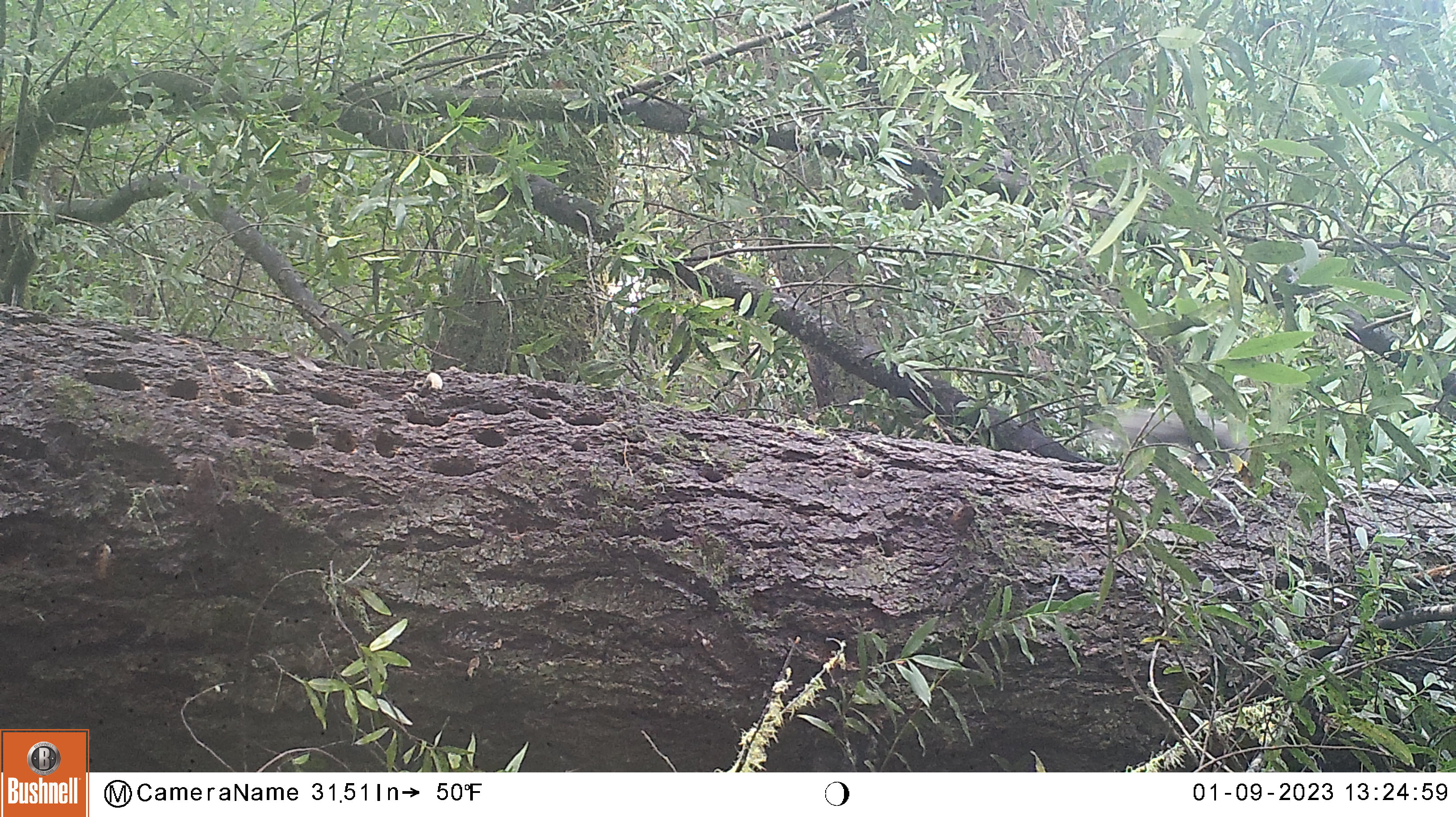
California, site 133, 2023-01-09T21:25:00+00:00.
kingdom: Animalia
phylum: Chordata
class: Mammalia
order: Rodentia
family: Sciuridae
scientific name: Sciuridae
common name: squirrel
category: unknown squirrel